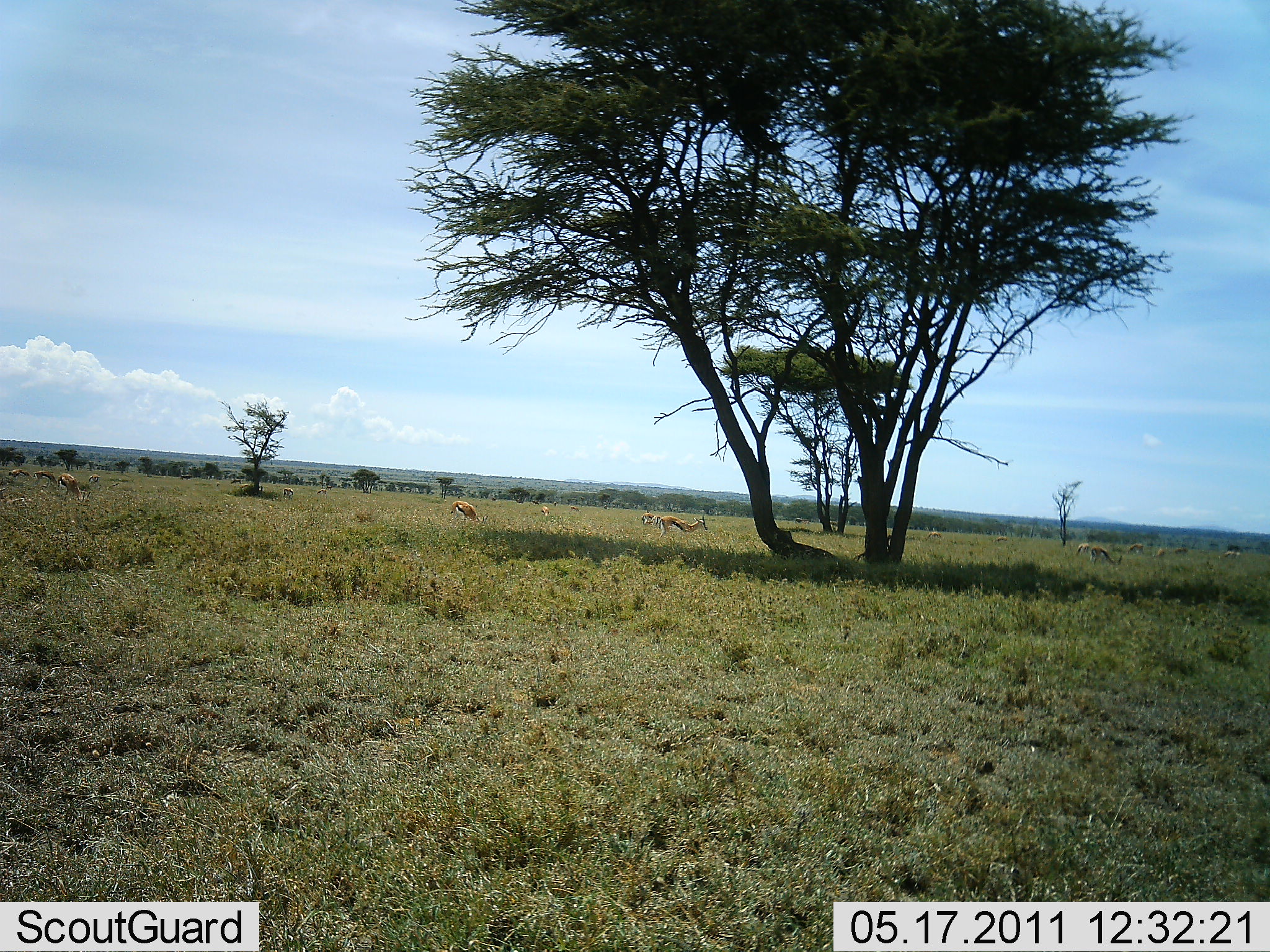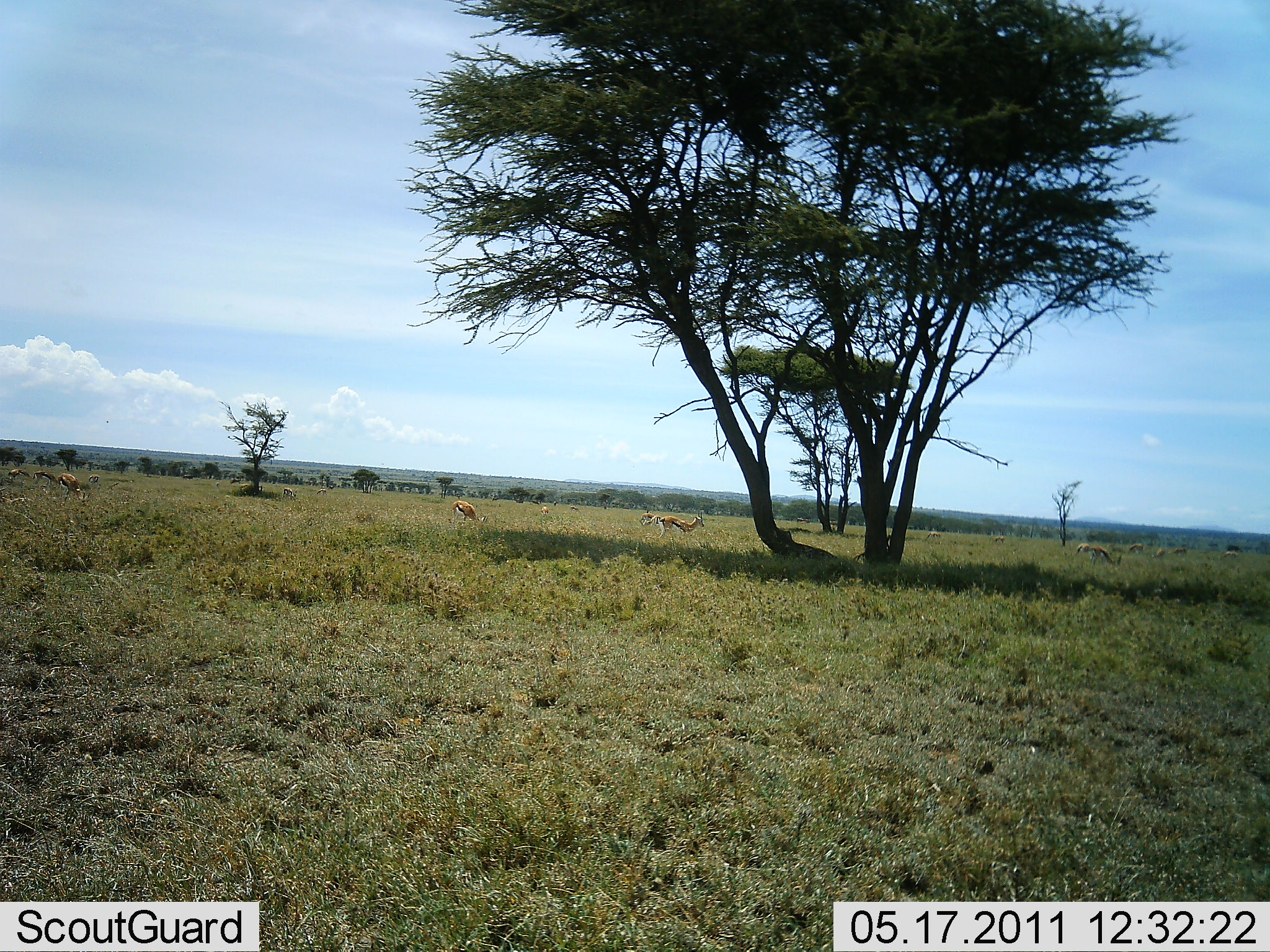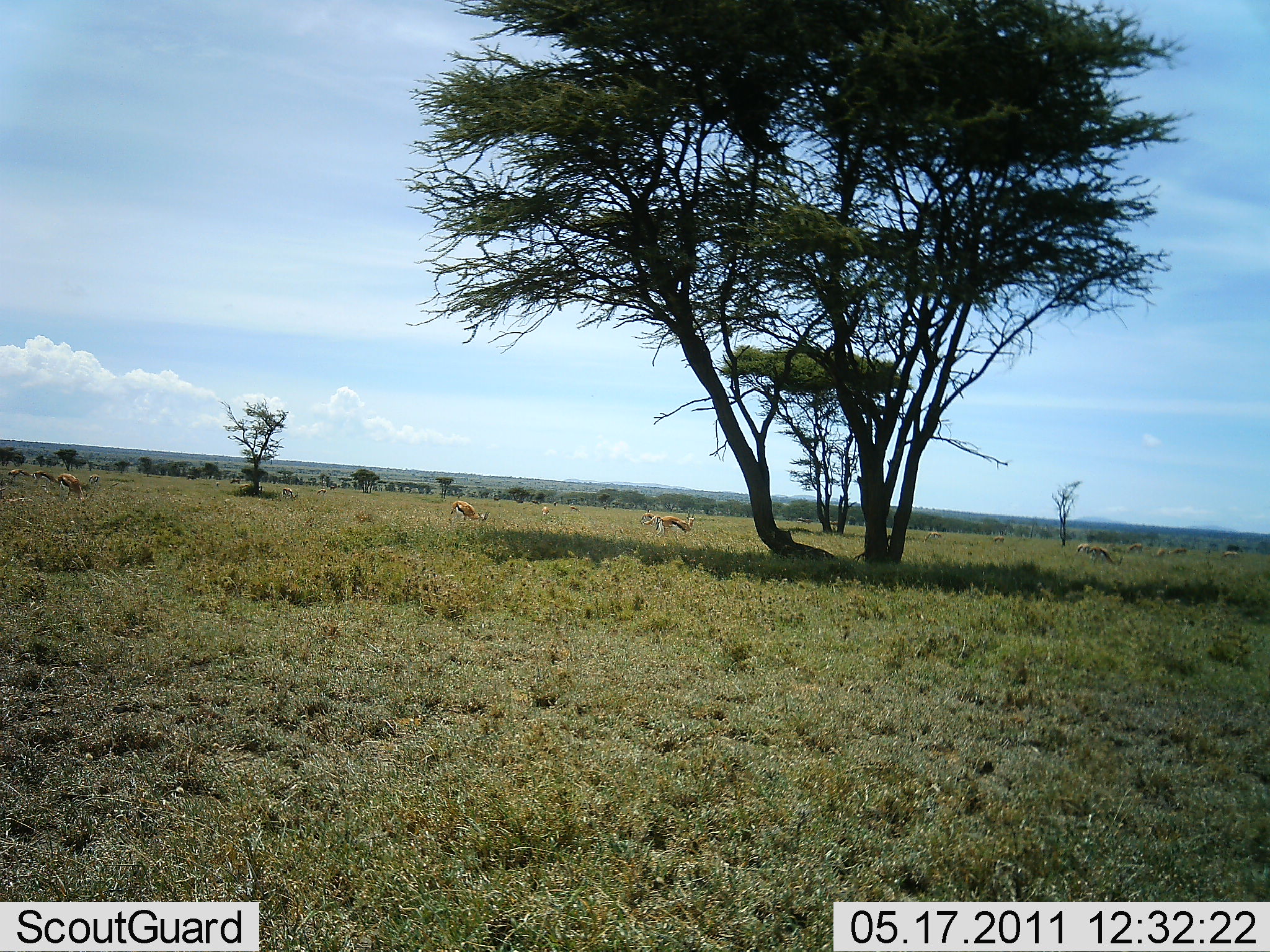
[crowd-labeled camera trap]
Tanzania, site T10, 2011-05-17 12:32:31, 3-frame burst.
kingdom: Animalia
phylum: Chordata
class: Mammalia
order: Artiodactyla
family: Bovidae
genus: Eudorcas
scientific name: Eudorcas thomsonii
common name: thomson's gazelle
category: gazellethomsons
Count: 11-50.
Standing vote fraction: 36%.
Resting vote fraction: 9%.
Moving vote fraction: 27%.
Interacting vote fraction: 0%.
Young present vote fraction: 0%.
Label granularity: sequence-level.